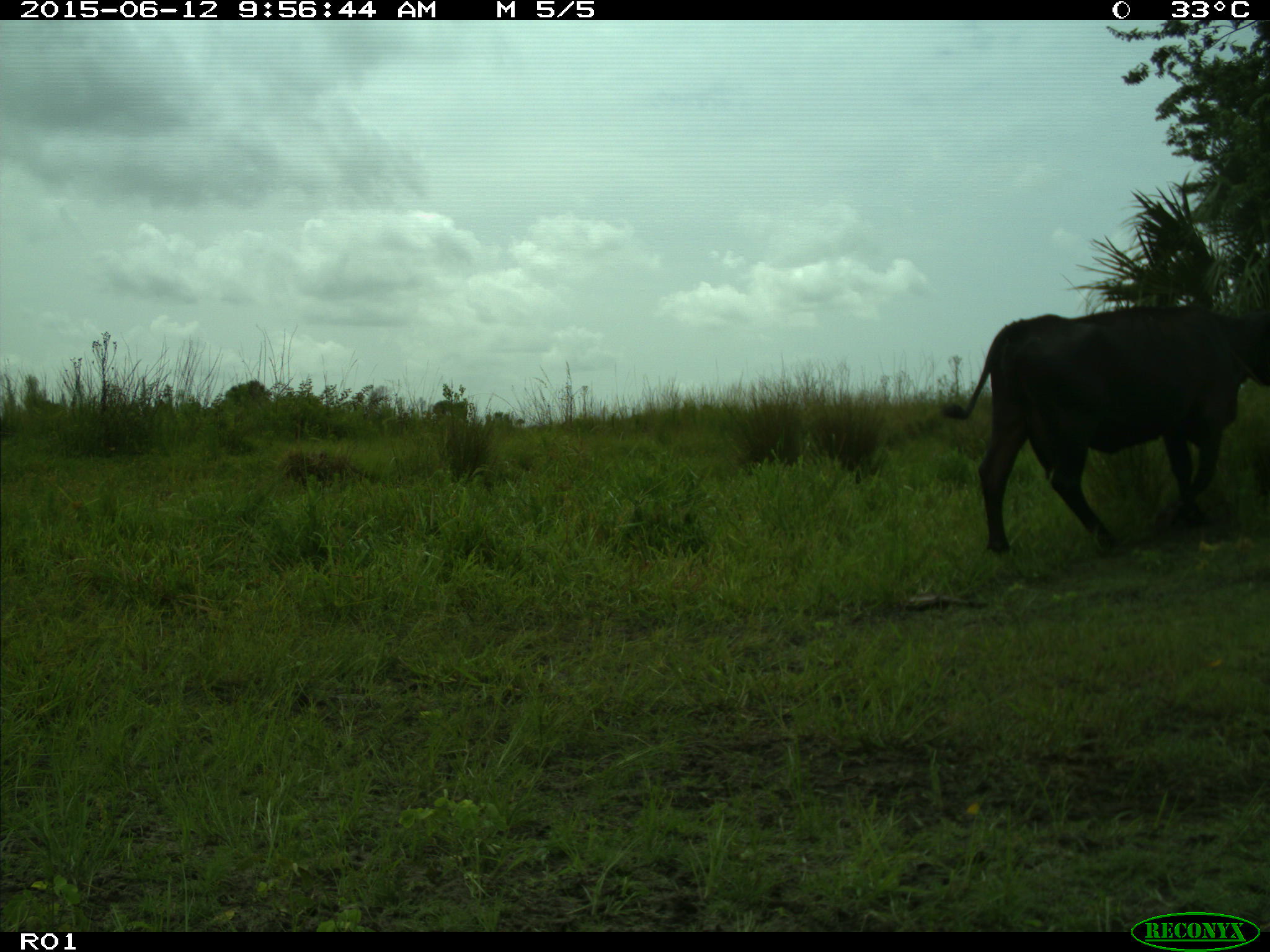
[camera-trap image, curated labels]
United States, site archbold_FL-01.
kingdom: Animalia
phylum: Chordata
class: Mammalia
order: Artiodactyla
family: Bovidae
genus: Bos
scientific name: Bos taurus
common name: domestic cow